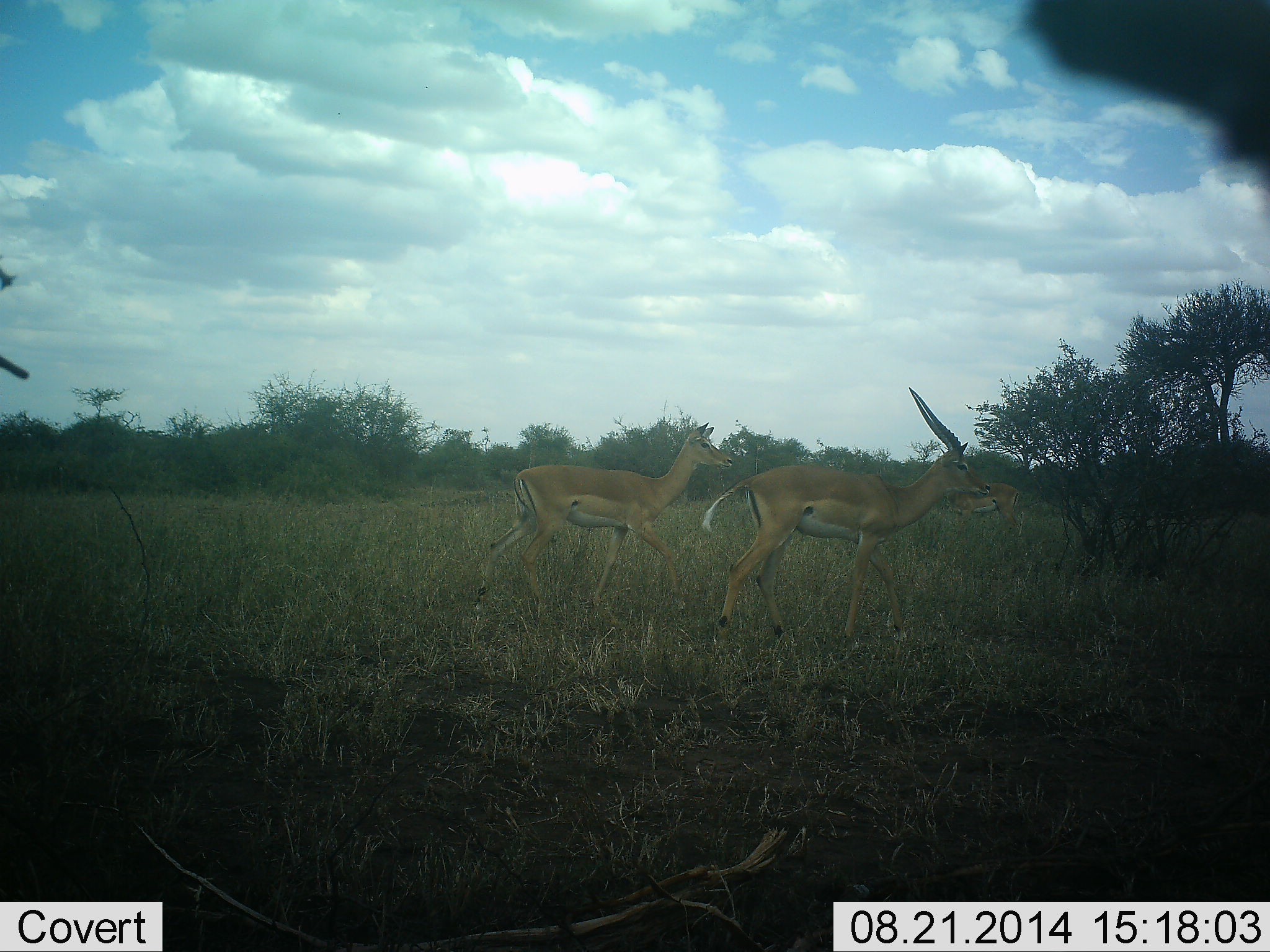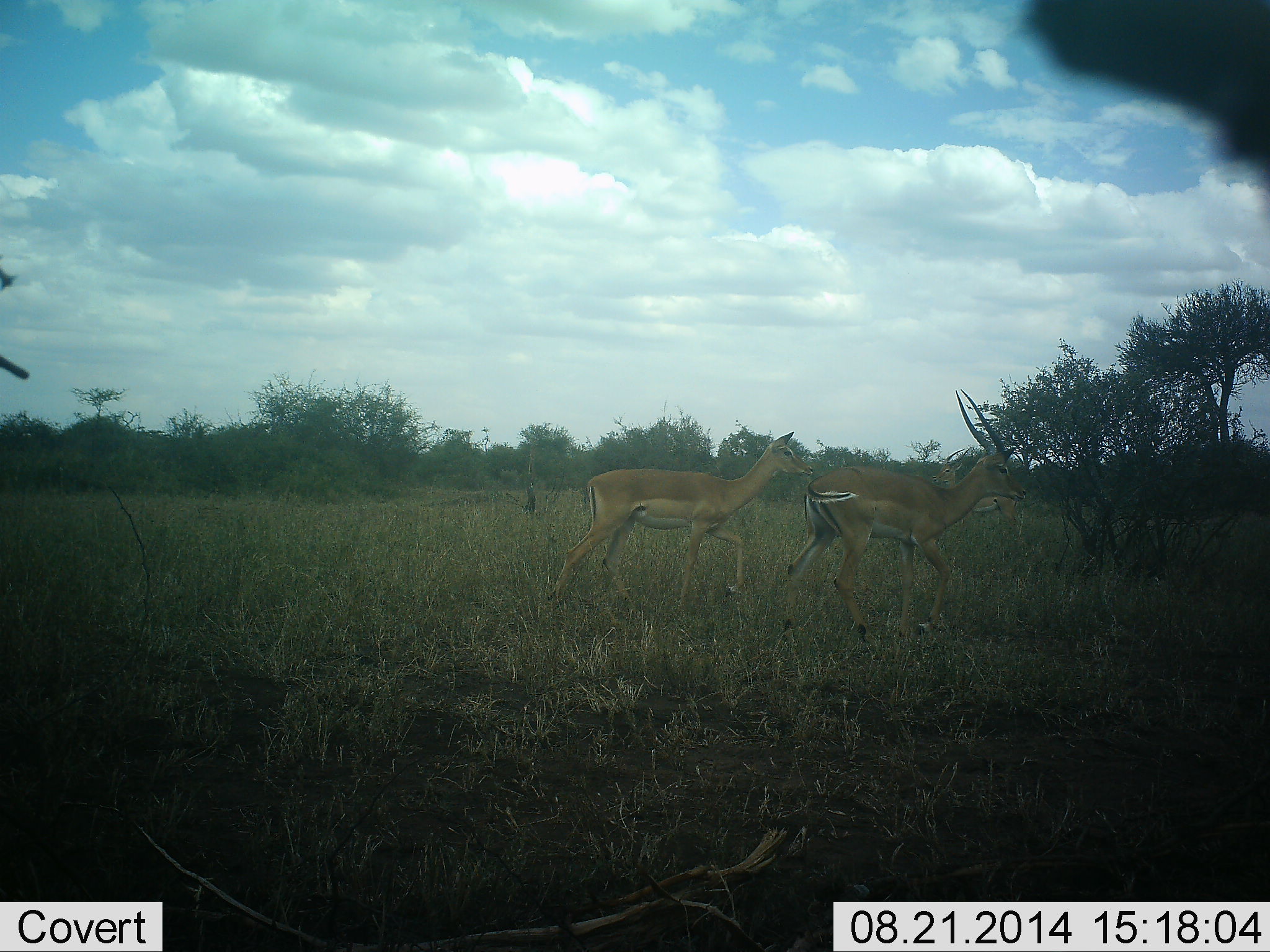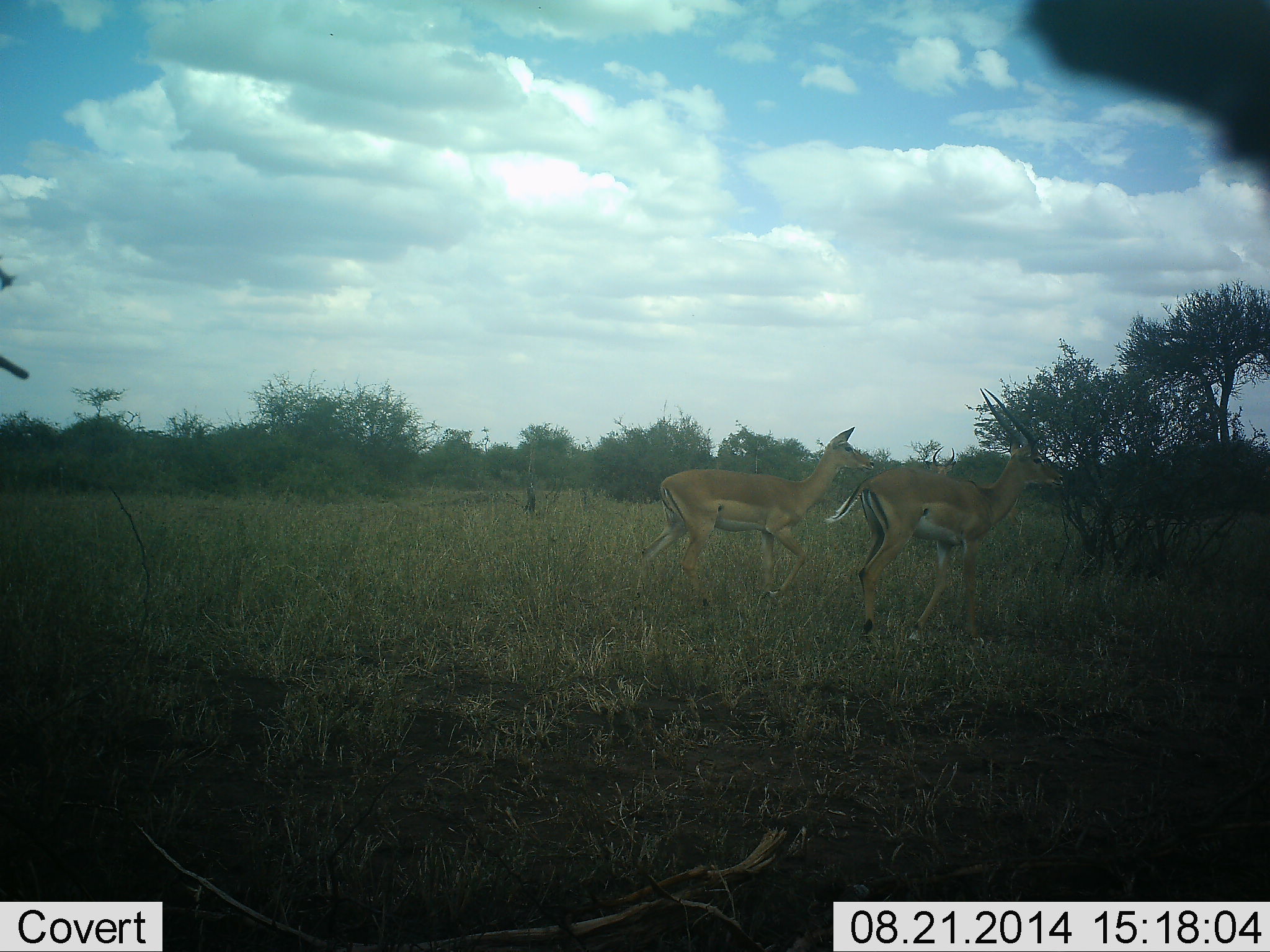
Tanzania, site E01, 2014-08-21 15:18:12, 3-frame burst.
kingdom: Animalia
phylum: Chordata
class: Mammalia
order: Artiodactyla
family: Bovidae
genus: Aepyceros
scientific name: Aepyceros melampus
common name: impala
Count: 3.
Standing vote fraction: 20%.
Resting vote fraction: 0%.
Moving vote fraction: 100%.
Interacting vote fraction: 0%.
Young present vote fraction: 0%.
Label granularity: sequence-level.